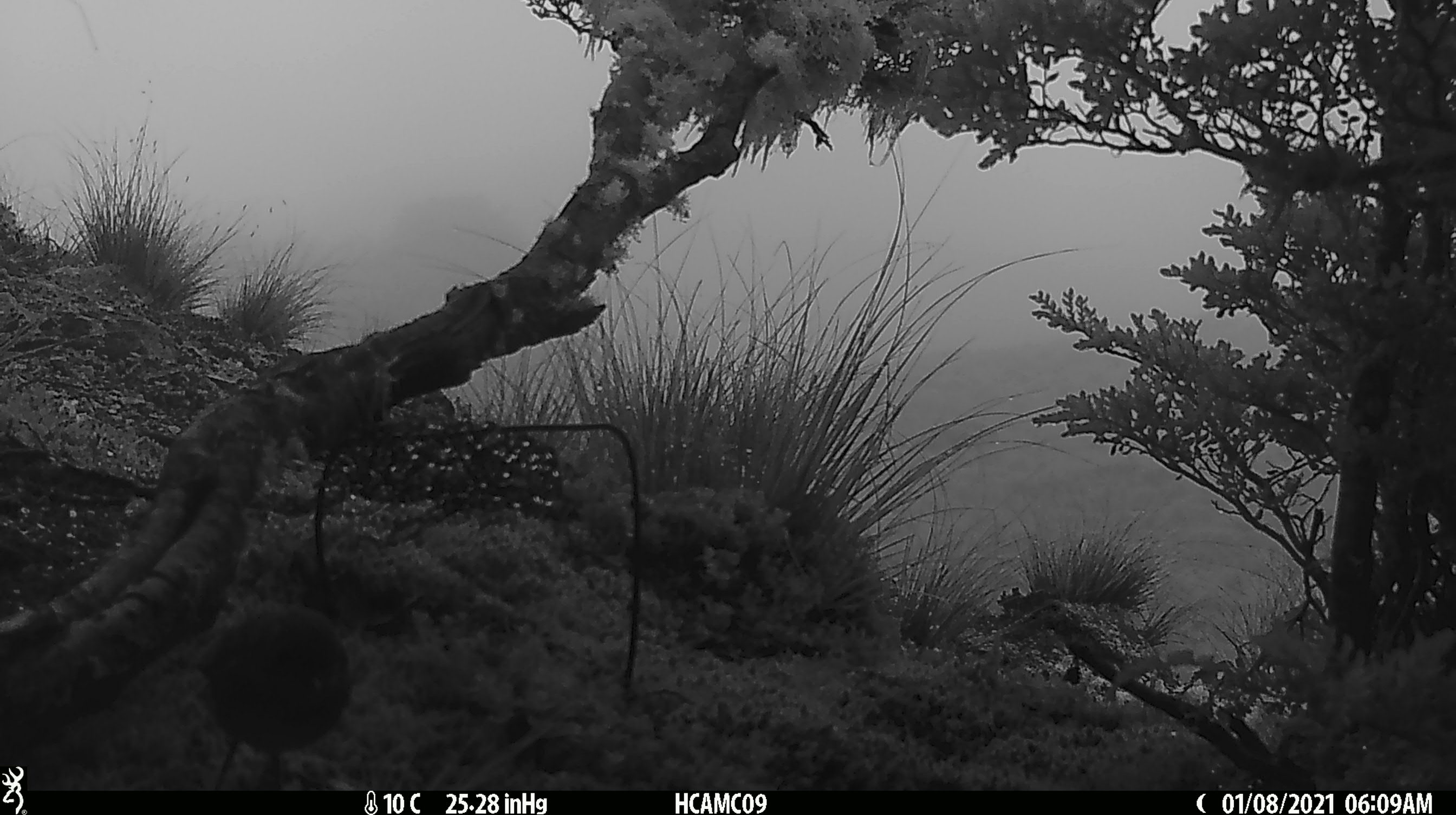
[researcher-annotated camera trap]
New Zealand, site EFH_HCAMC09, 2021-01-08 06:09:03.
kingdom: Animalia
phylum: Chordata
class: Aves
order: Passeriformes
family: Petroicidae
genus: Petroica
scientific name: Petroica australis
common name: new zealand robin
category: robin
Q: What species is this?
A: Robin (new zealand robin) (Petroica australis).